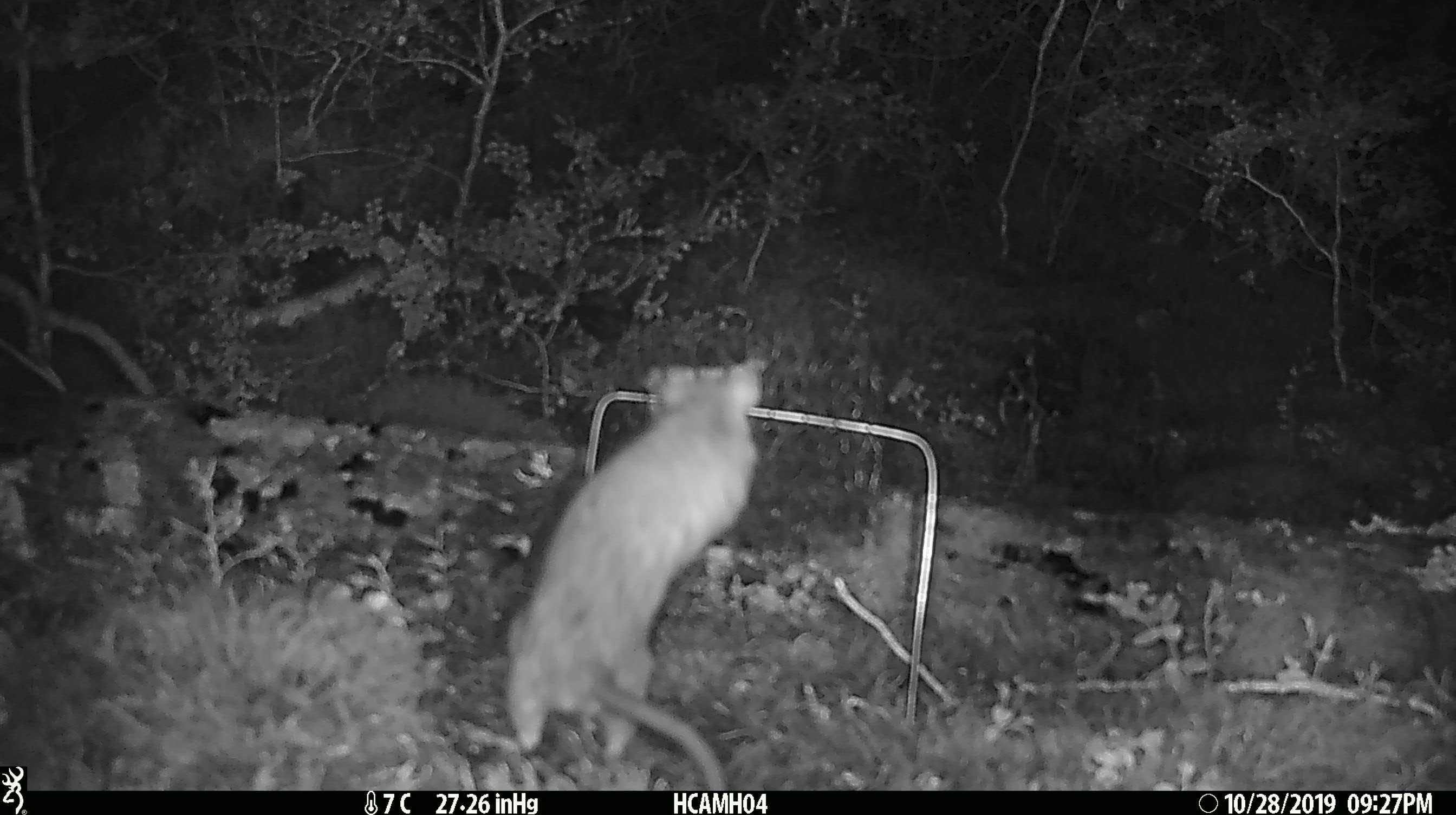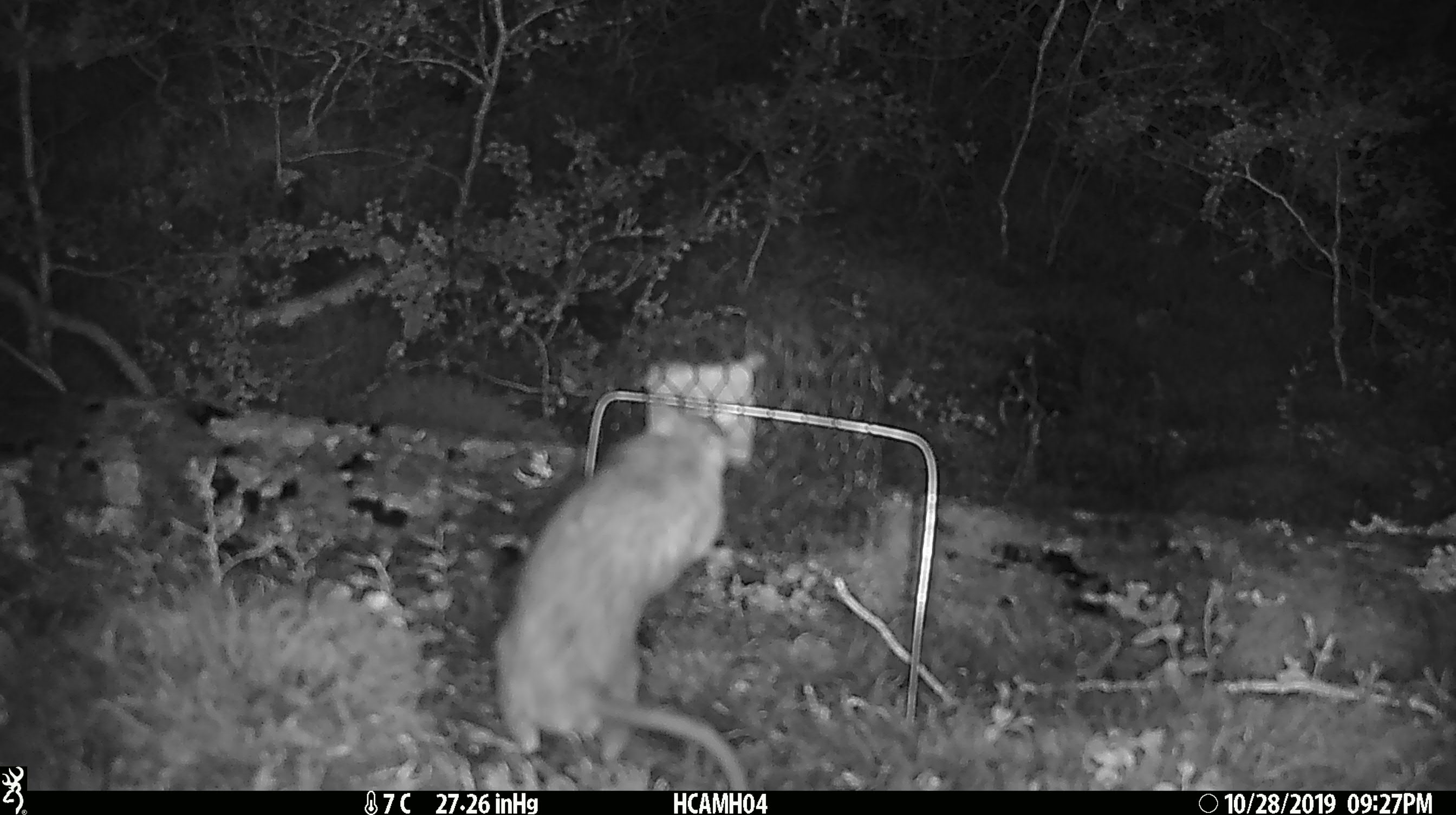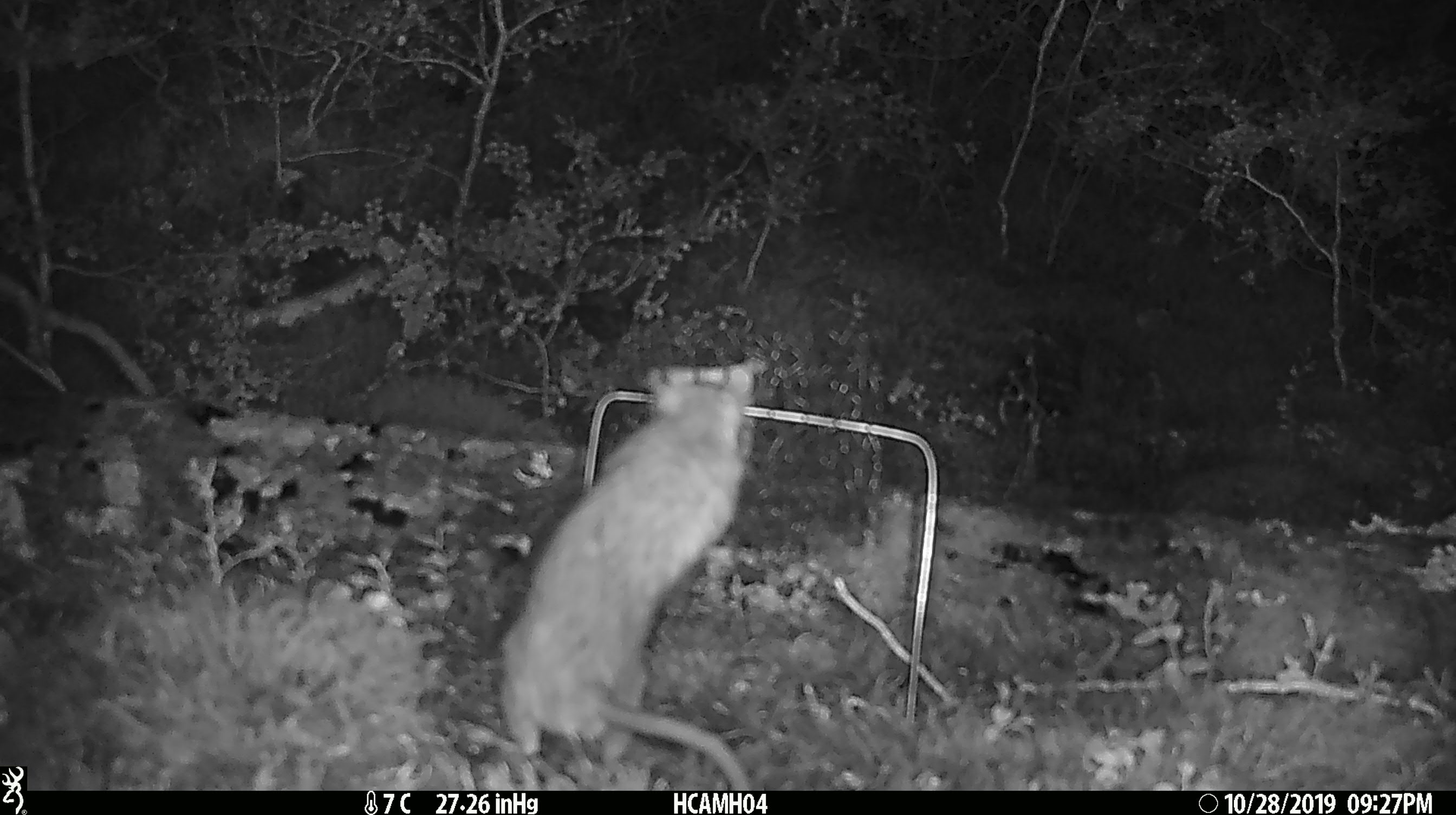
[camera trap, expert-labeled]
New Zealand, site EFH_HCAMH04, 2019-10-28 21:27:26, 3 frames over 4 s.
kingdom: Animalia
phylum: Chordata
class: Mammalia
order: Rodentia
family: Muridae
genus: Rattus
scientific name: Rattus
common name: rat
Rat (Rattus).